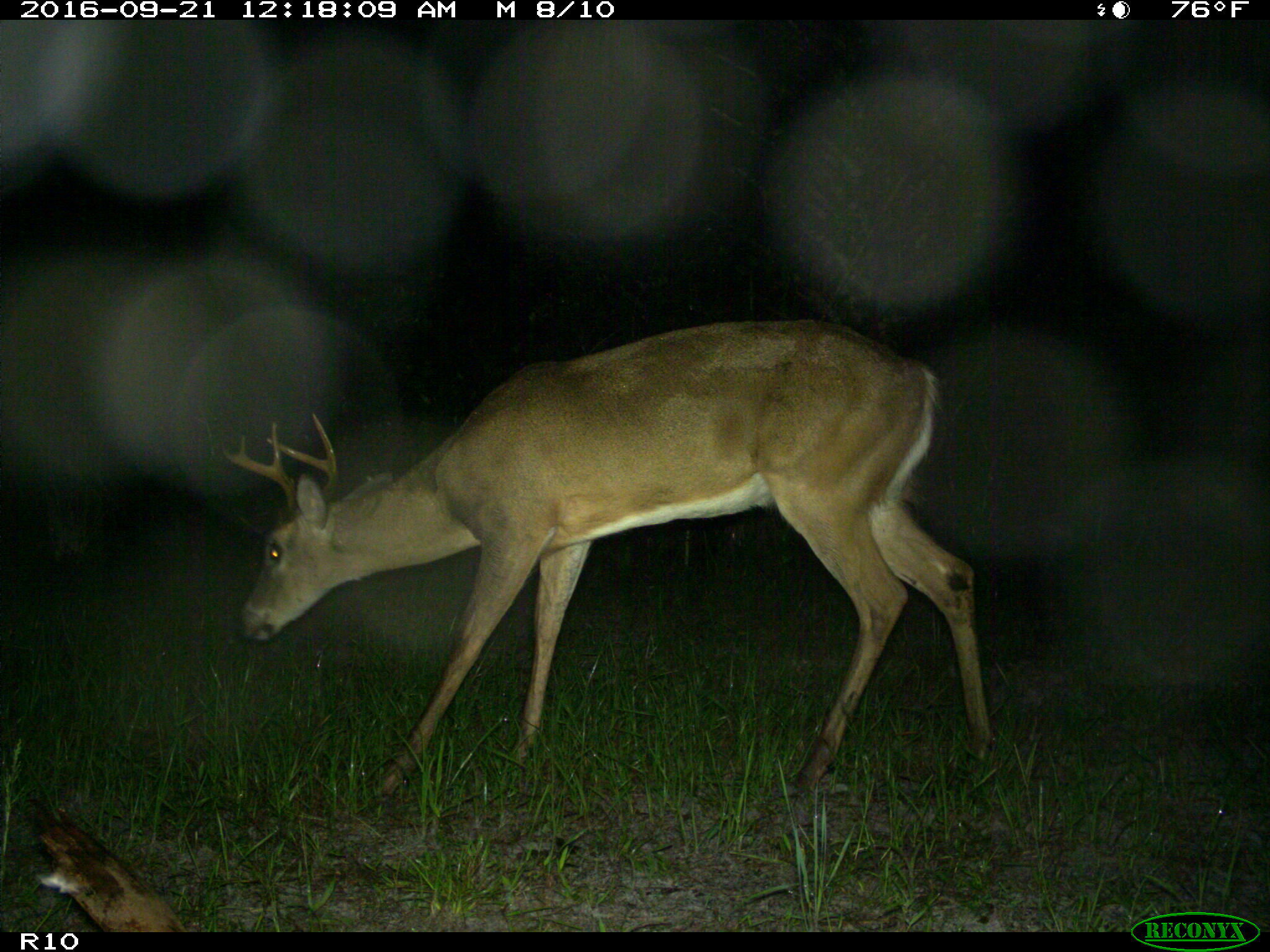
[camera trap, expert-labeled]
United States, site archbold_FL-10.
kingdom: Animalia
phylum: Chordata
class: Mammalia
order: Artiodactyla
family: Cervidae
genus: Odocoileus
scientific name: Odocoileus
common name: deer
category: unidentified deer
Unidentified deer (deer) (Odocoileus).